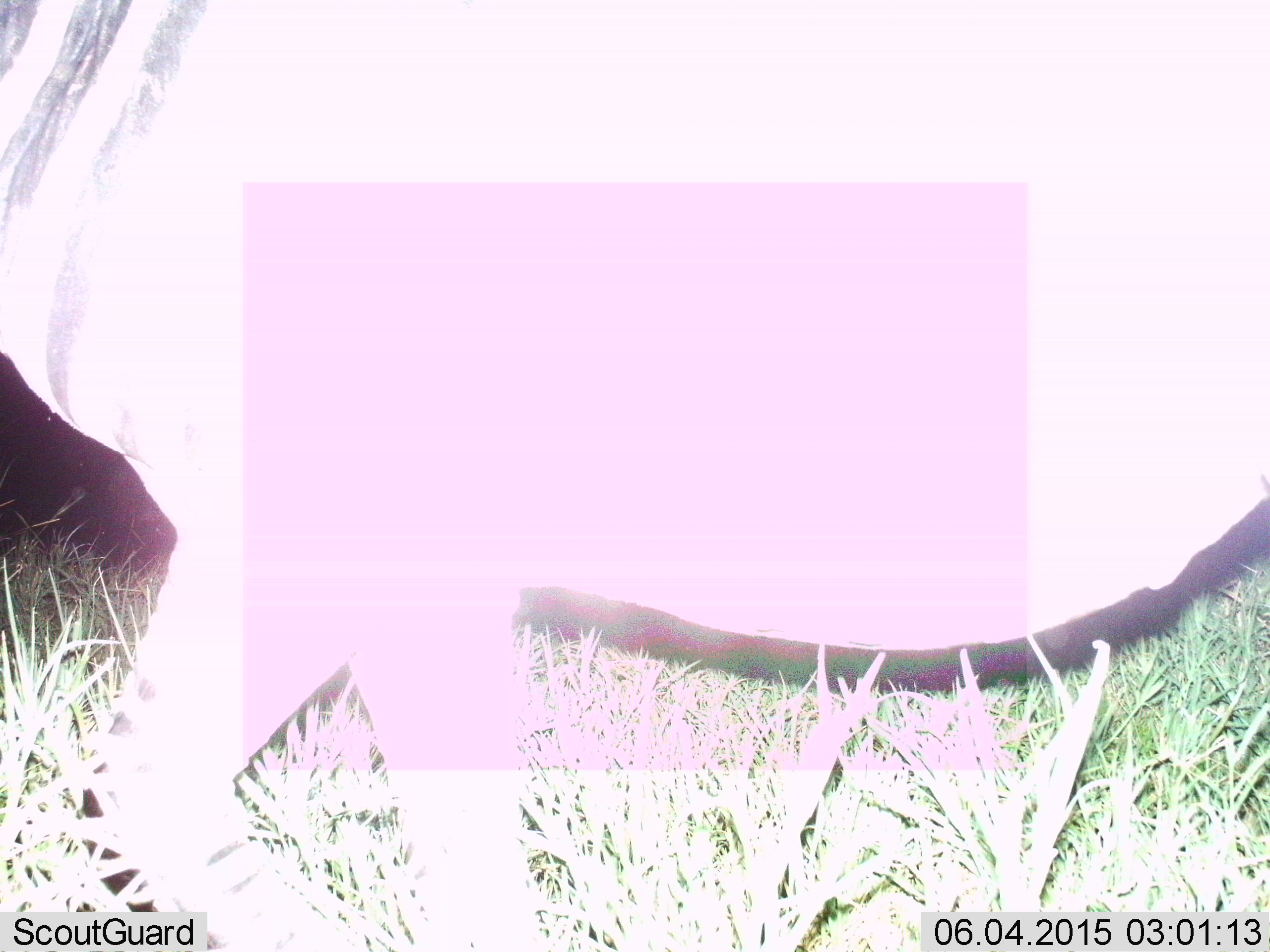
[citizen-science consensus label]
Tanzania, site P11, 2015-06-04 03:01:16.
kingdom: Animalia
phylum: Chordata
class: Mammalia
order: Perissodactyla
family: Equidae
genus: Equus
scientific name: Equus quagga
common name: plains zebra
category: zebra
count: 1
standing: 0%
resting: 0%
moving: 100%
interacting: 0%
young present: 0%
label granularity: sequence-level